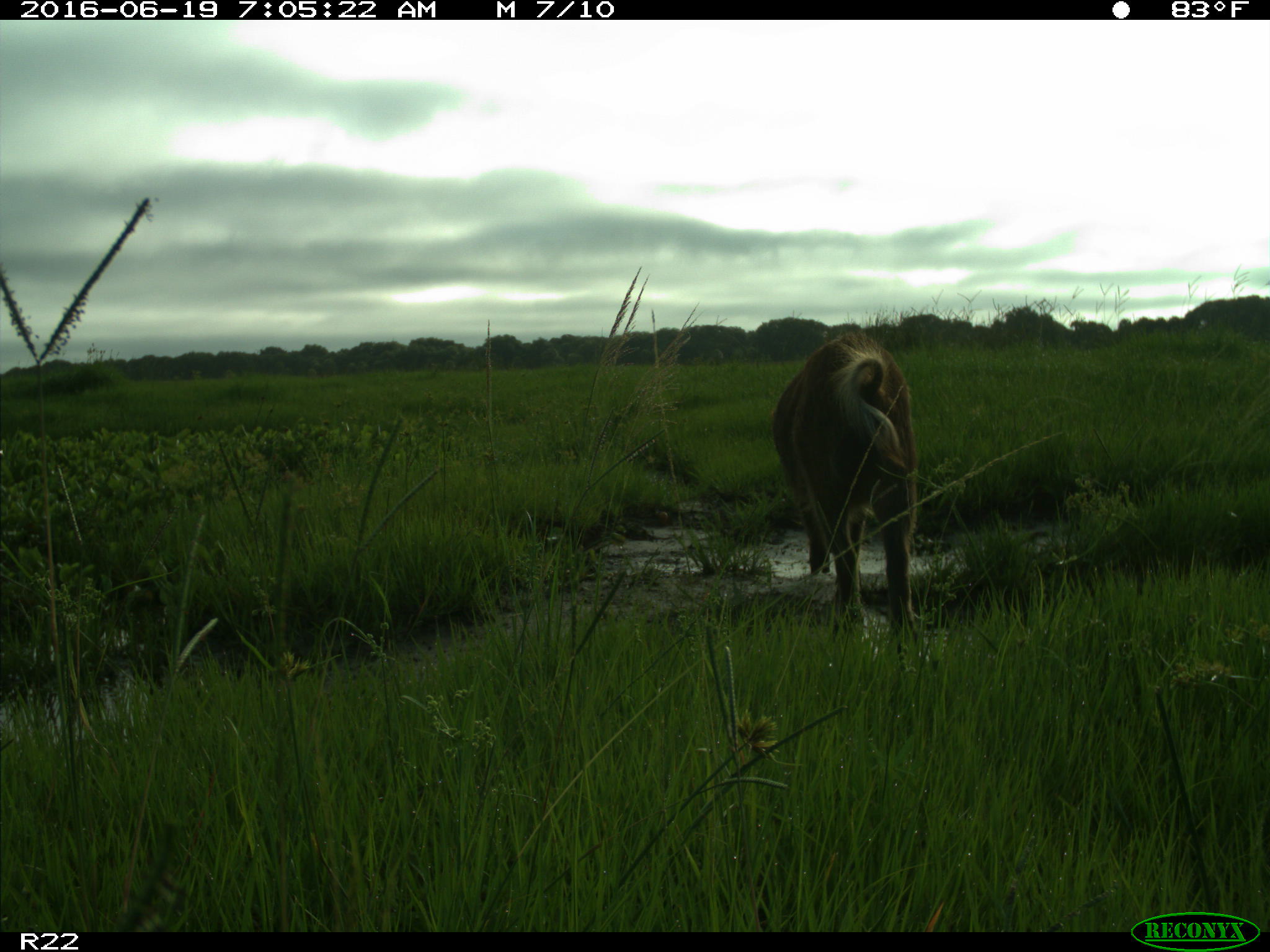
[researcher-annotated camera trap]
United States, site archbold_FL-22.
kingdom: Animalia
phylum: Chordata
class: Mammalia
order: Artiodactyla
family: Suidae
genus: Sus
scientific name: Sus scrofa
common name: wild boar